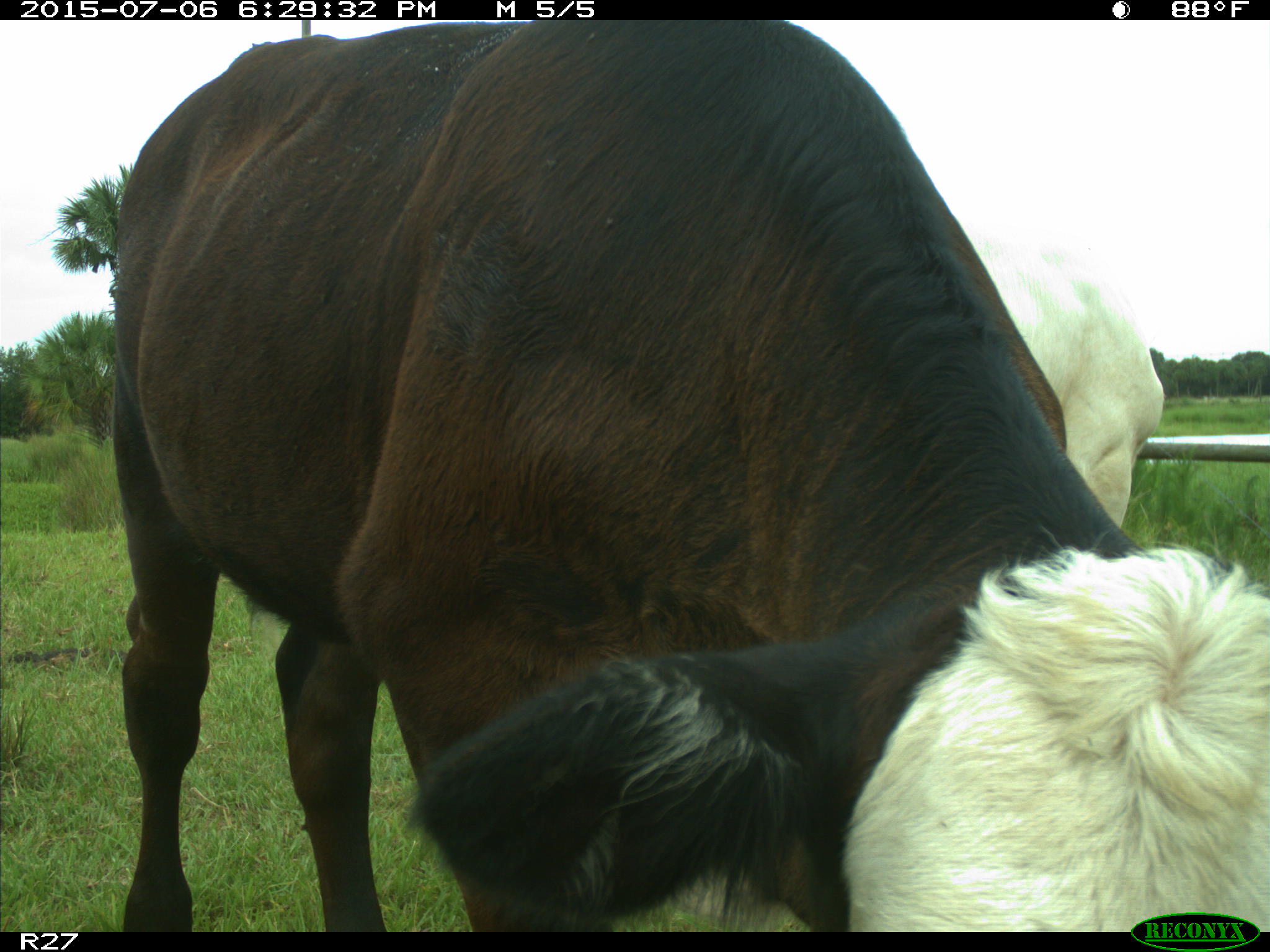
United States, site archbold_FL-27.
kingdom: Animalia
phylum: Chordata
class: Mammalia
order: Artiodactyla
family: Bovidae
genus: Bos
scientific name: Bos taurus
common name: domestic cow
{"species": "Bos taurus (domestic cow)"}